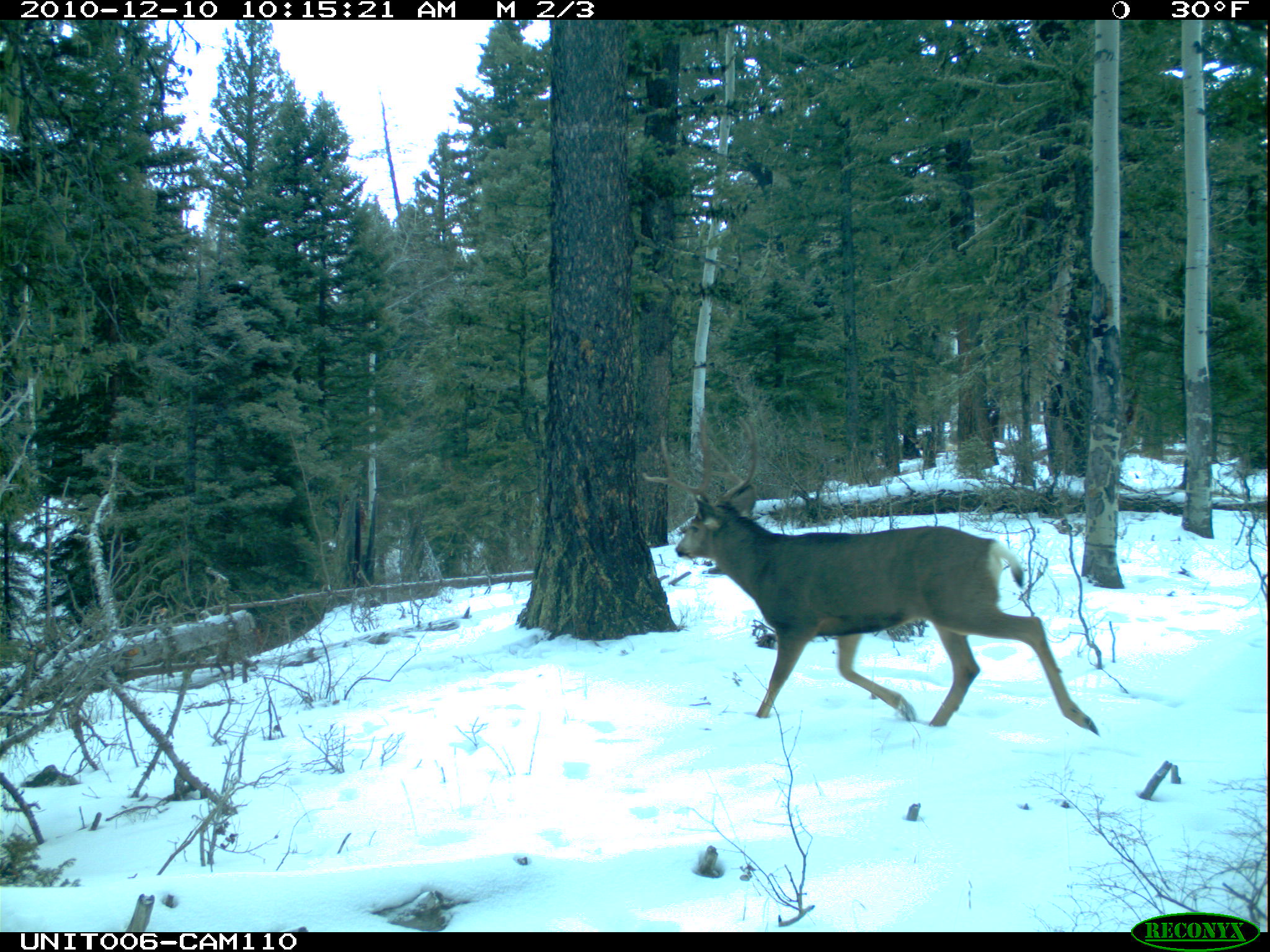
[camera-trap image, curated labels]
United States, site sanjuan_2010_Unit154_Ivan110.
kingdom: Animalia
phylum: Chordata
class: Mammalia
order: Artiodactyla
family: Cervidae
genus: Odocoileus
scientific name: Odocoileus hemionus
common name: mule deer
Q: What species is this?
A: Odocoileus hemionus (mule deer).